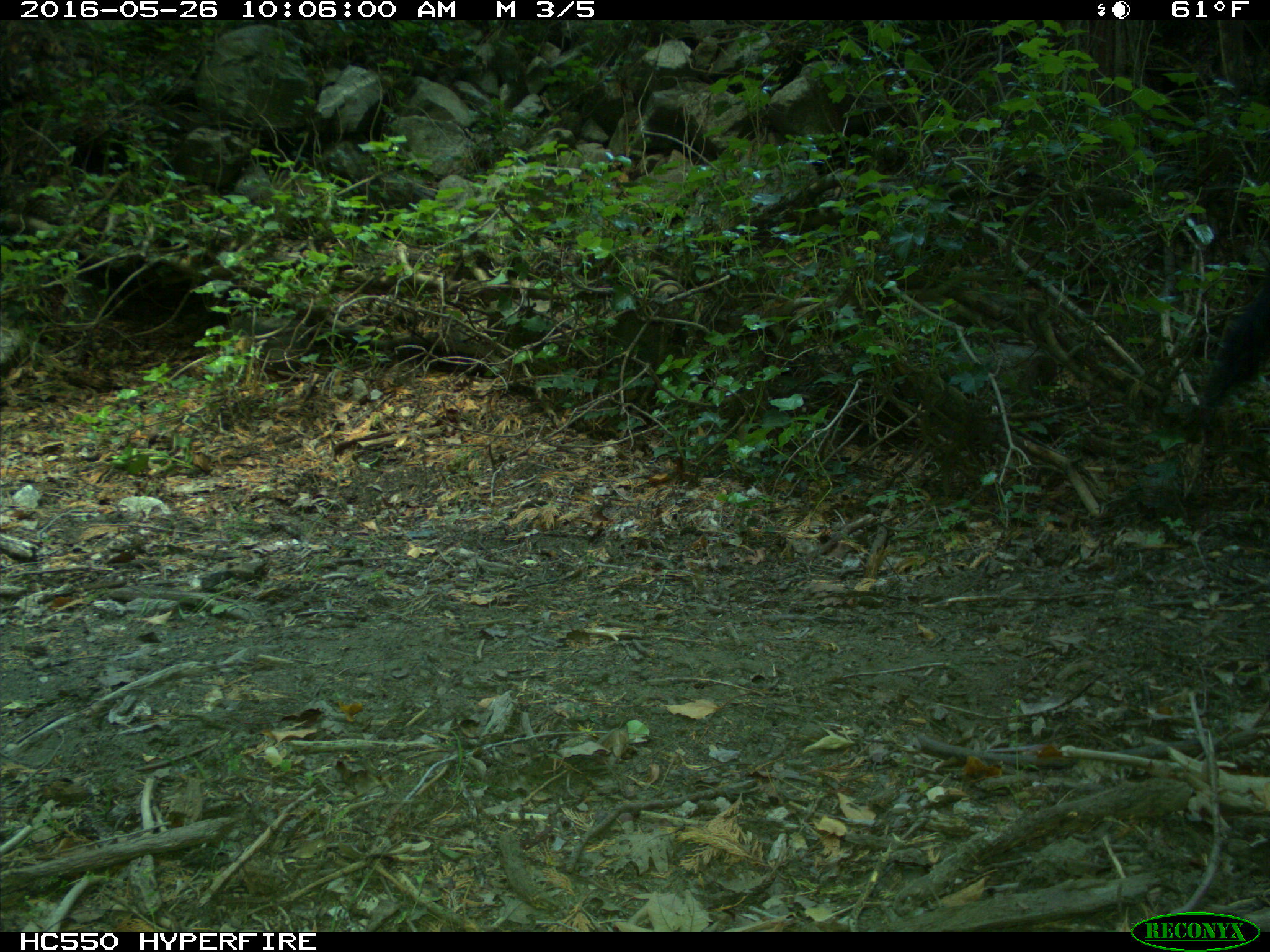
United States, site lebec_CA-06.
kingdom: Animalia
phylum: Chordata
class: Mammalia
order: Artiodactyla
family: Bovidae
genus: Bos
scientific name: Bos taurus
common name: domestic cow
Bos taurus (domestic cow).